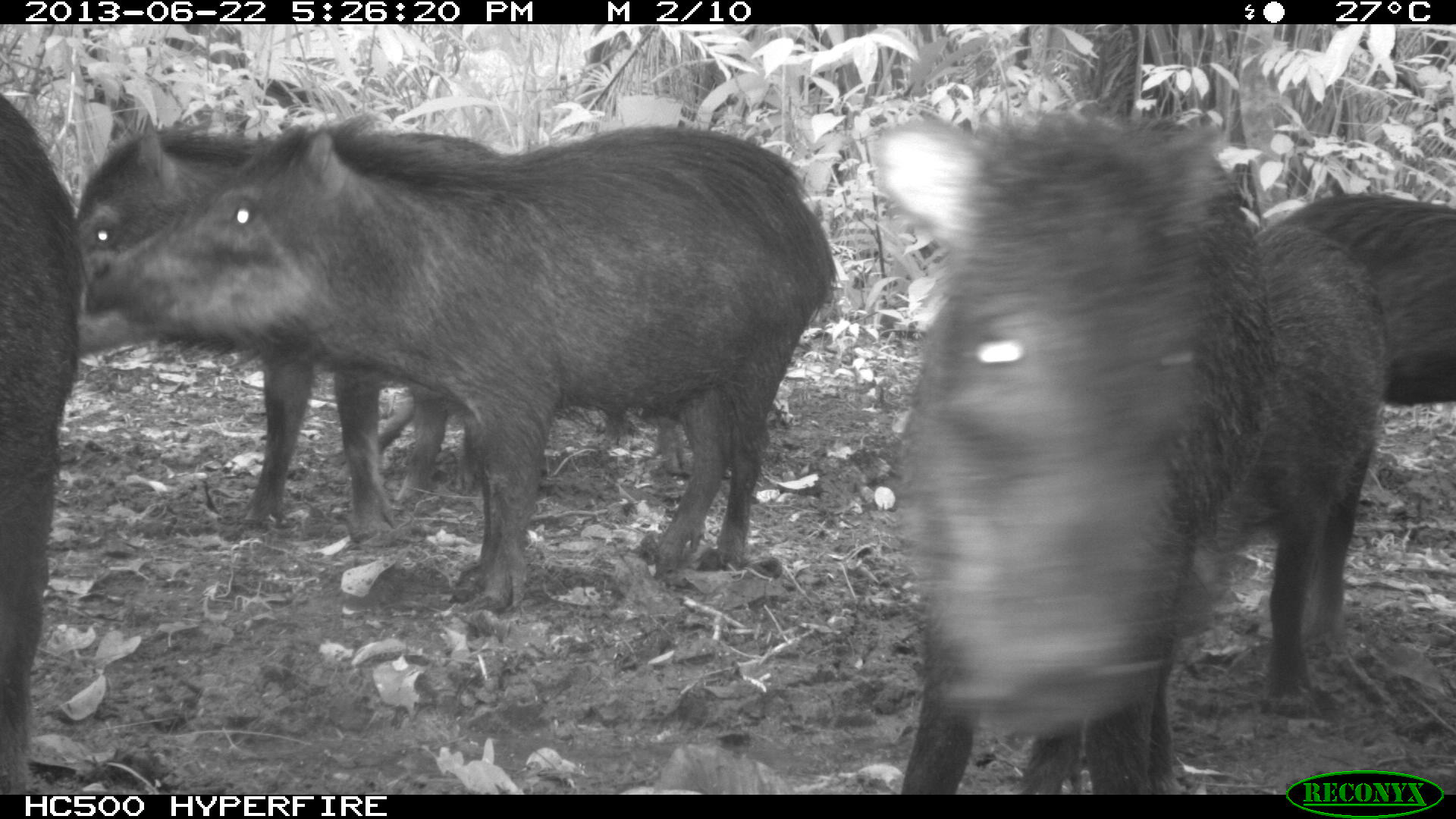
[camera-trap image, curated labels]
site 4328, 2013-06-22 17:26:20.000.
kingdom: Animalia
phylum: Chordata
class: Mammalia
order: Artiodactyla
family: Tayassuidae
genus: Tayassu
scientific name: Tayassu pecari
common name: white-lipped peccary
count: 13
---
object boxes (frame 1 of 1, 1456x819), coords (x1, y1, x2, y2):
tayassu pecari: (82, 124, 832, 616); (872, 115, 1267, 795); (66, 117, 514, 545); (337, 124, 695, 505); (1236, 191, 1456, 716); (1251, 221, 1386, 714); (0, 91, 81, 794)